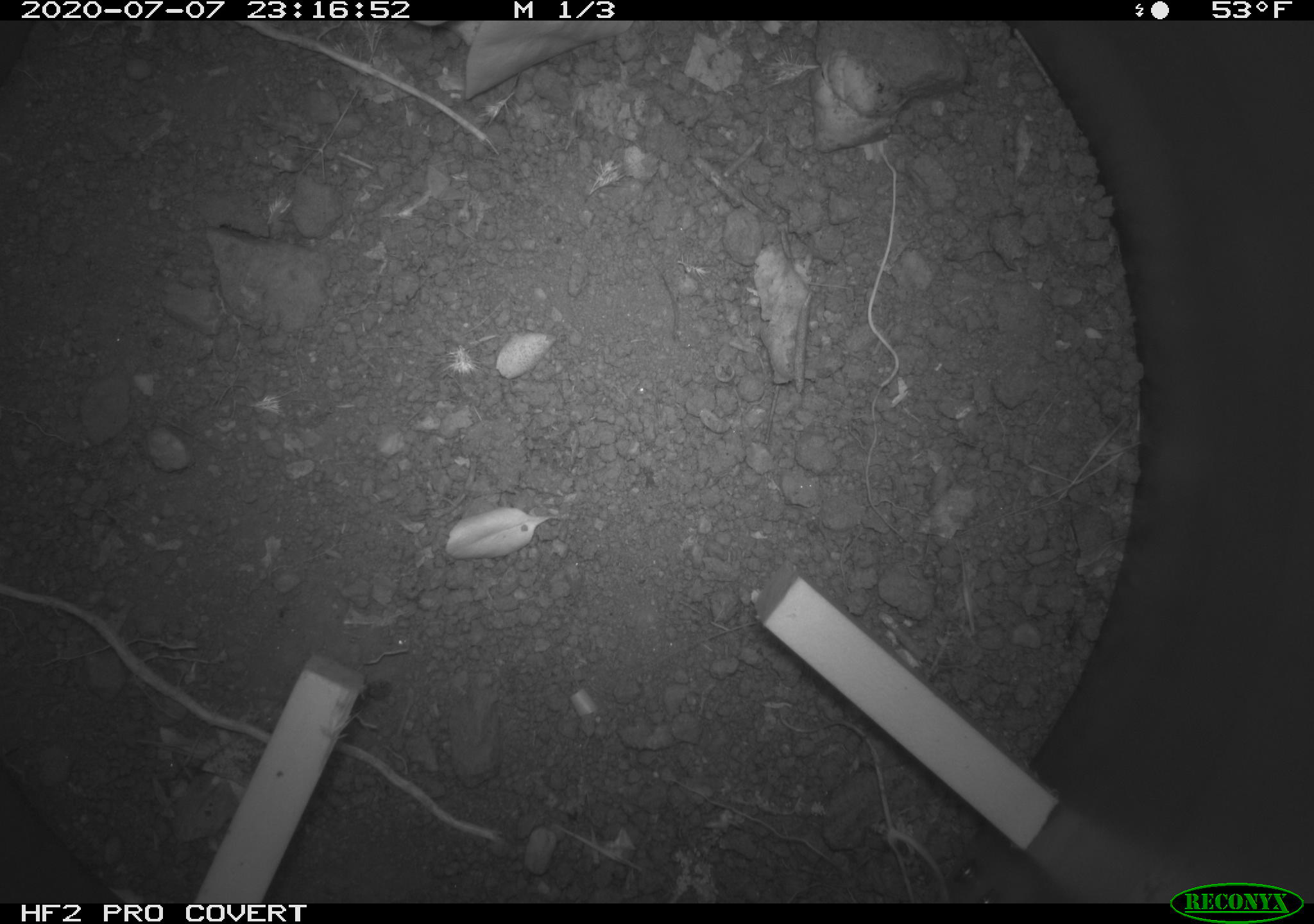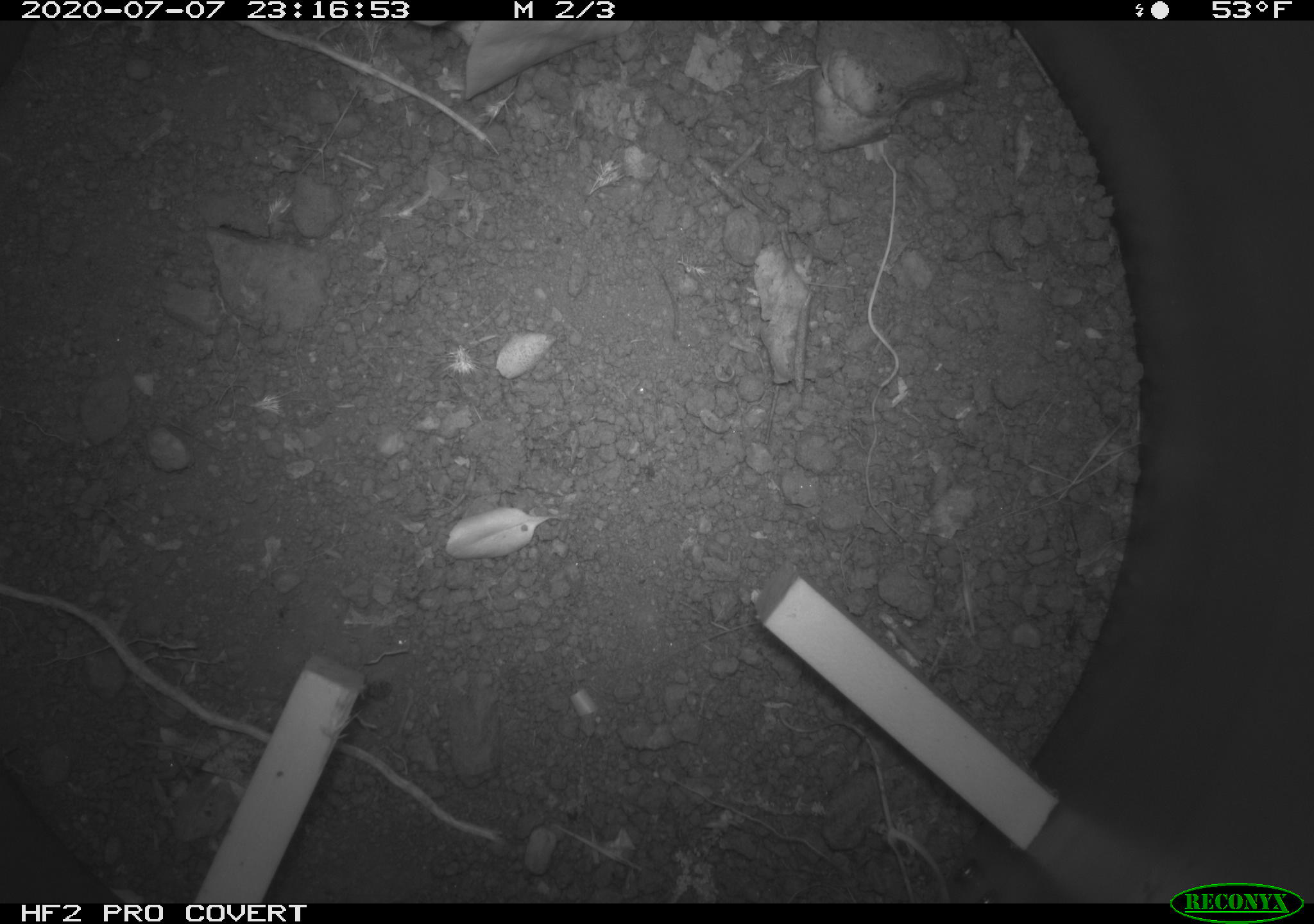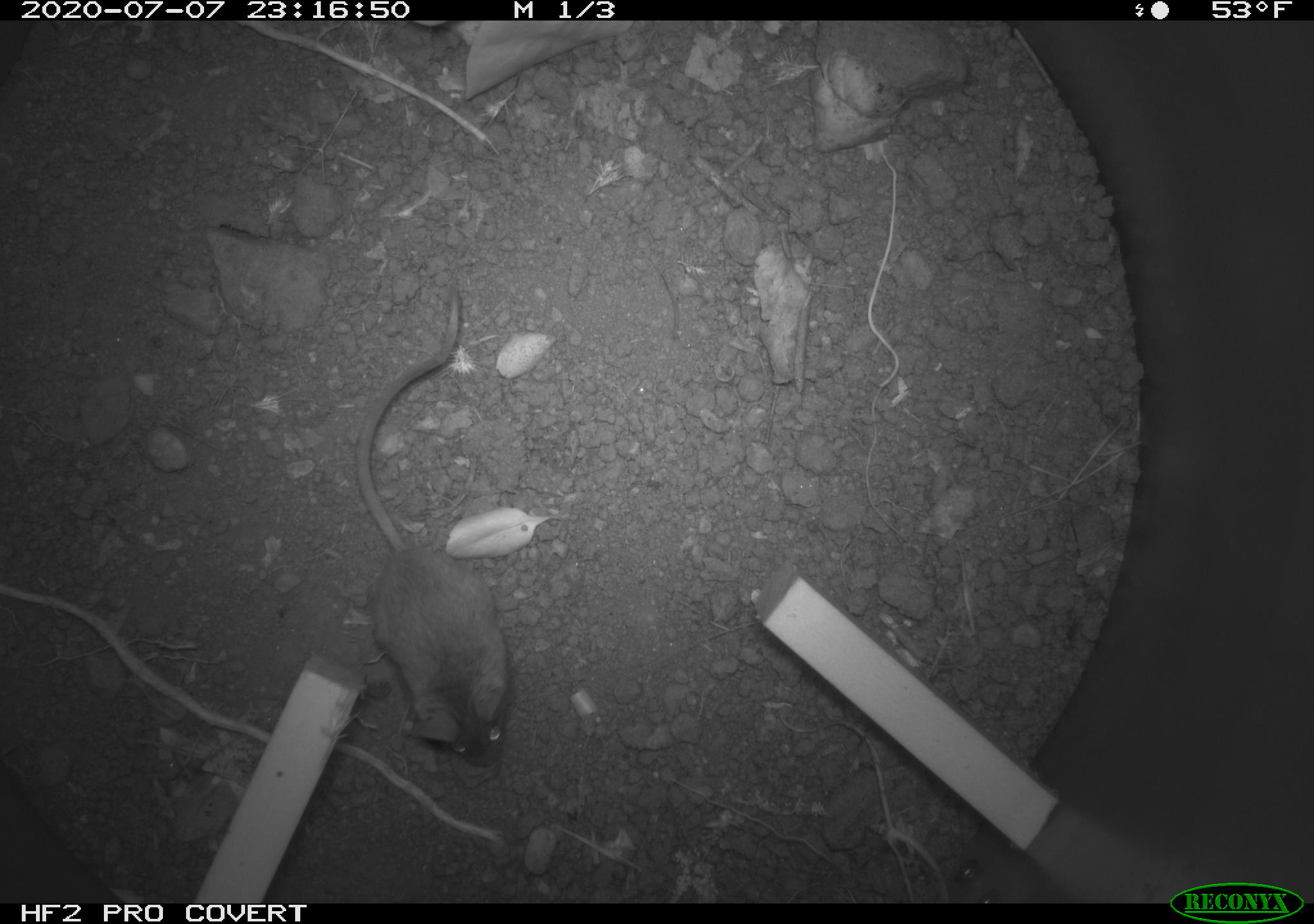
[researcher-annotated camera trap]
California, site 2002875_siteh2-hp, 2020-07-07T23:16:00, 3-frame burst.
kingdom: Animalia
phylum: Arthropoda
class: Insecta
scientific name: Insecta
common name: insect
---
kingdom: Animalia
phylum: Chordata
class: Mammalia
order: Rodentia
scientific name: Rodentia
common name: rodent